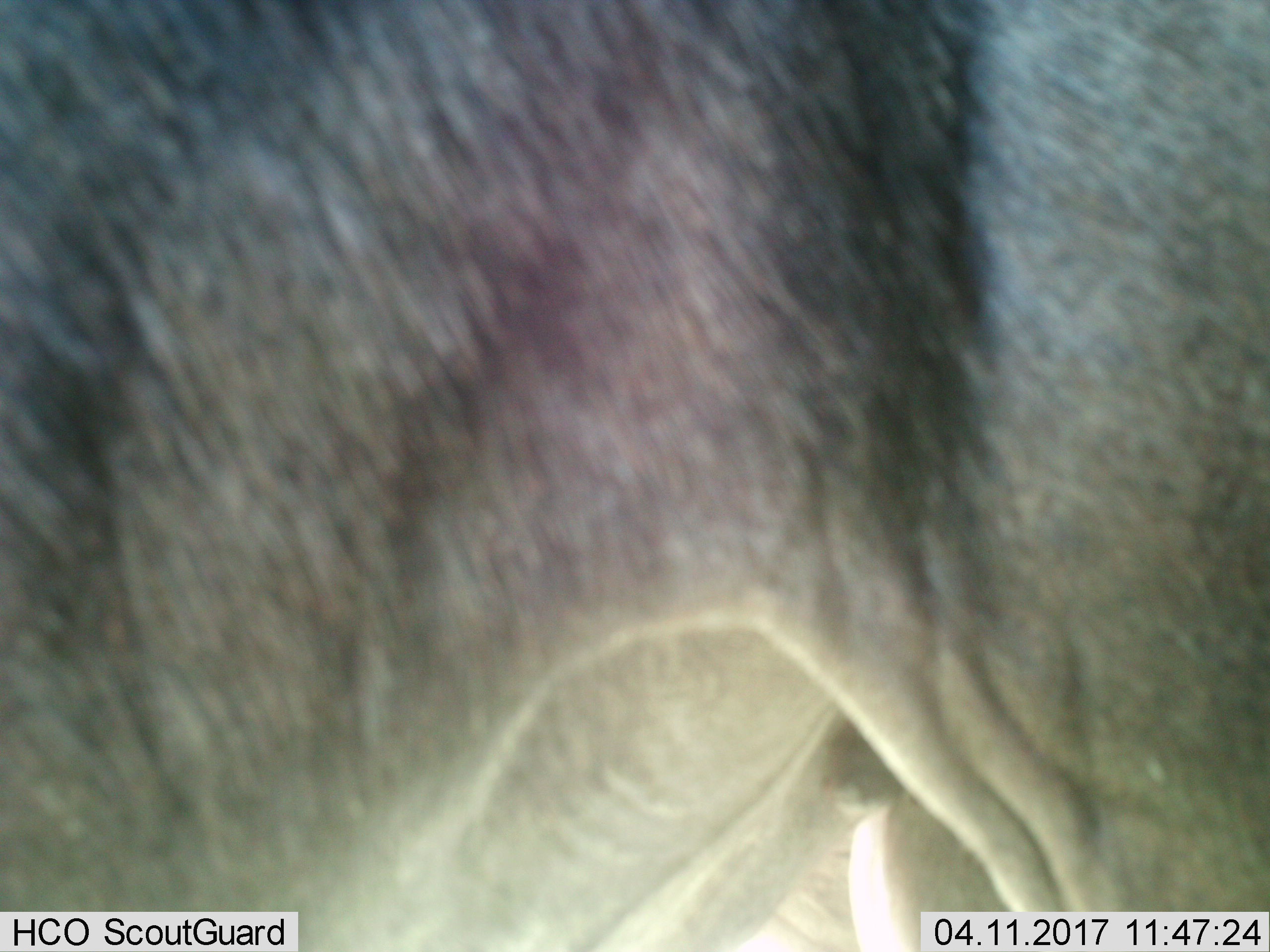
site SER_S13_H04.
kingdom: Animalia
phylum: Chordata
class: Mammalia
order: Artiodactyla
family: Bovidae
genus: Connochaetes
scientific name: Connochaetes taurinus taurinus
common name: blue wildebeest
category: wildebeestblue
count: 1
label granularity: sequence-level